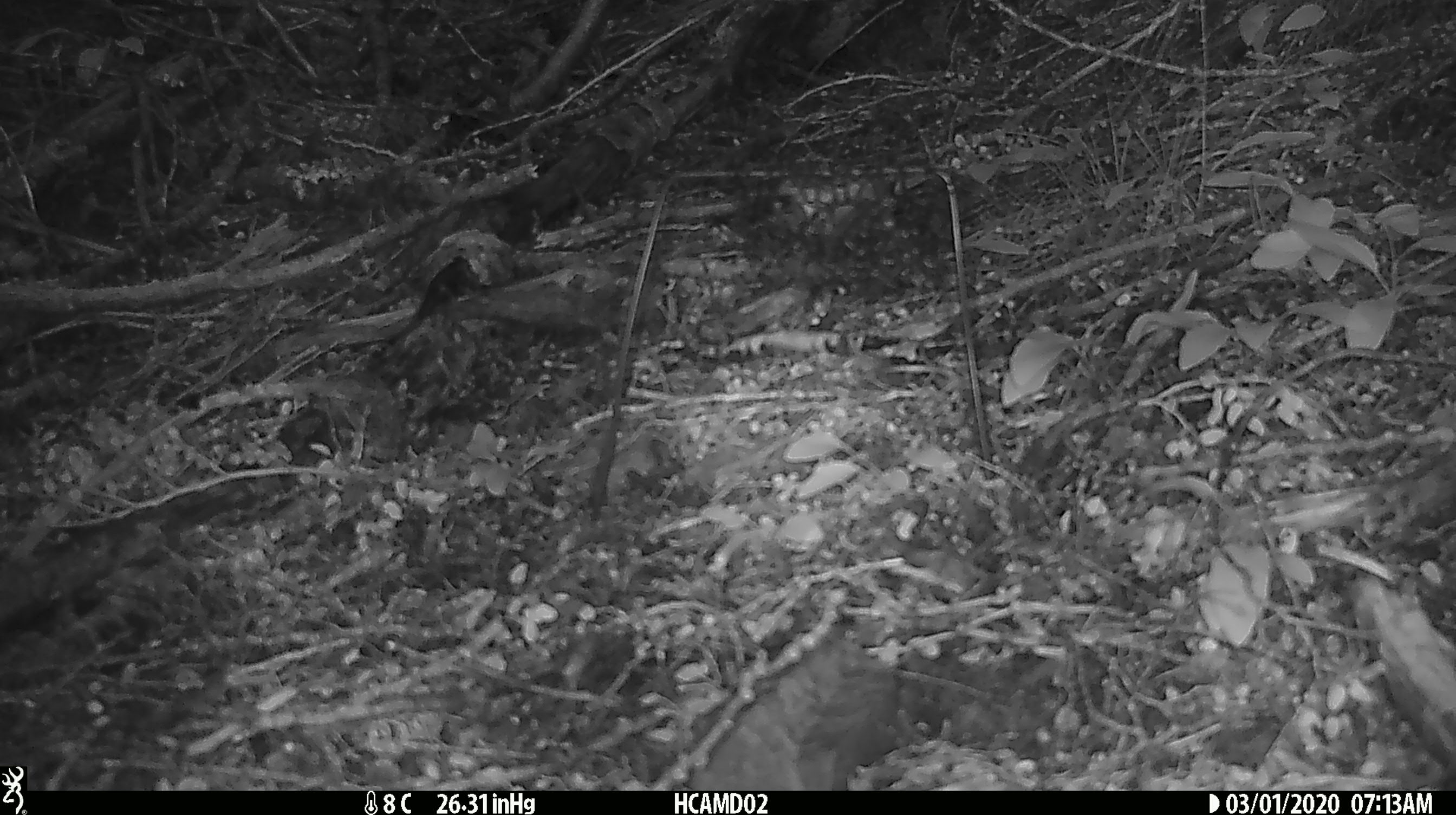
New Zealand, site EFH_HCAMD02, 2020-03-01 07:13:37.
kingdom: Animalia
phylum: Chordata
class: Mammalia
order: Rodentia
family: Muridae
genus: Rattus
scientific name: Rattus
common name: rat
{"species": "rat (Rattus)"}